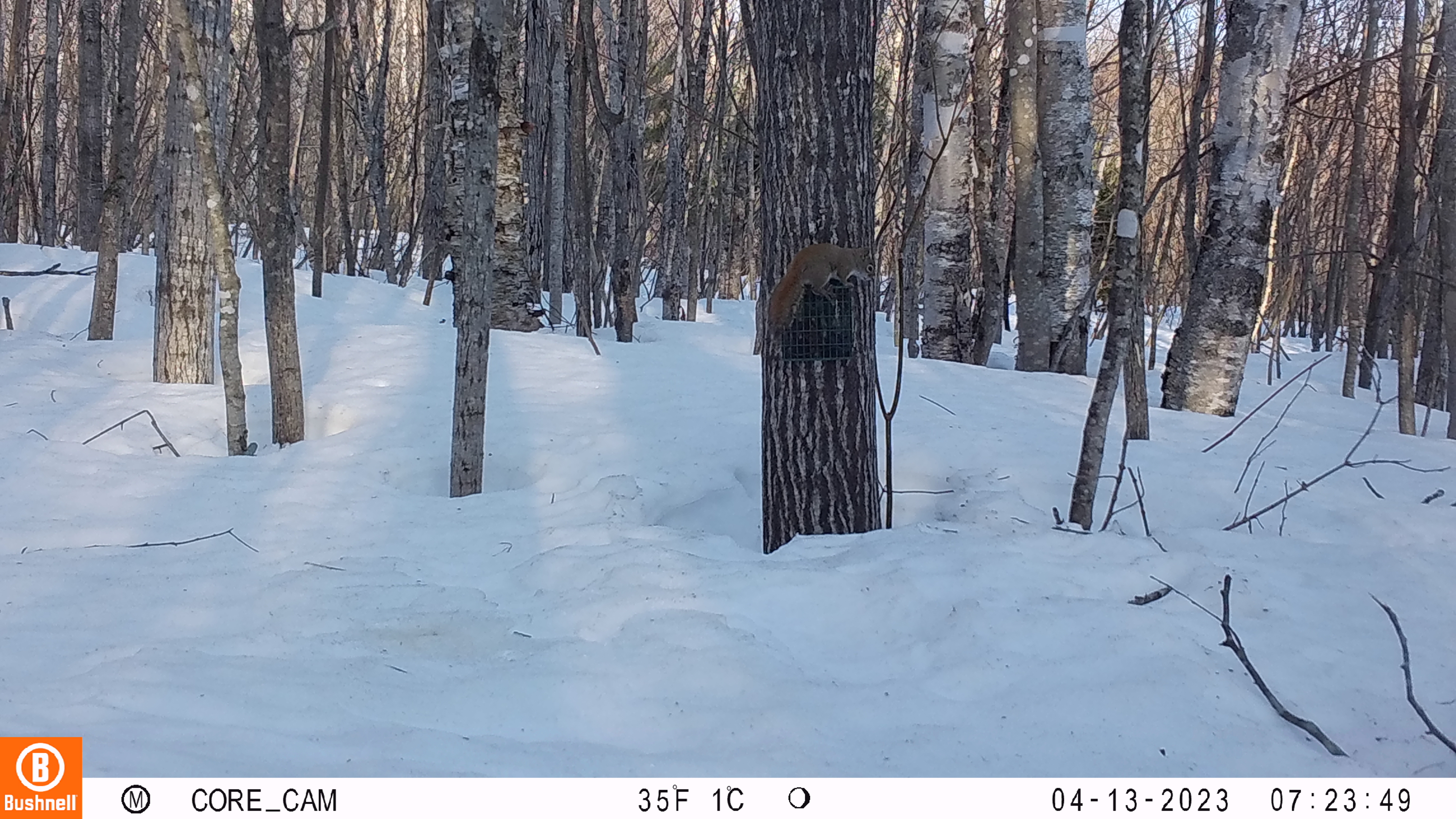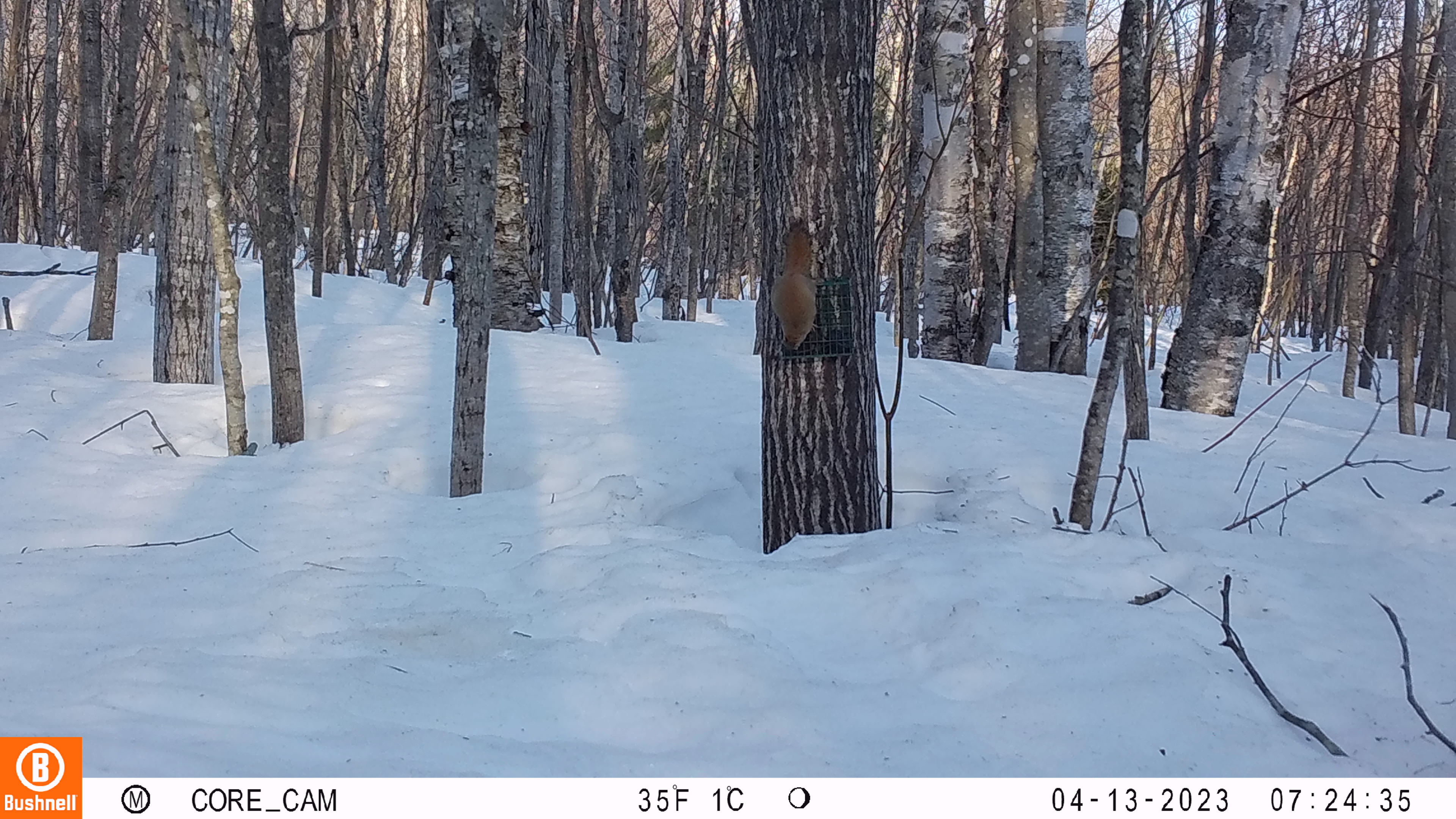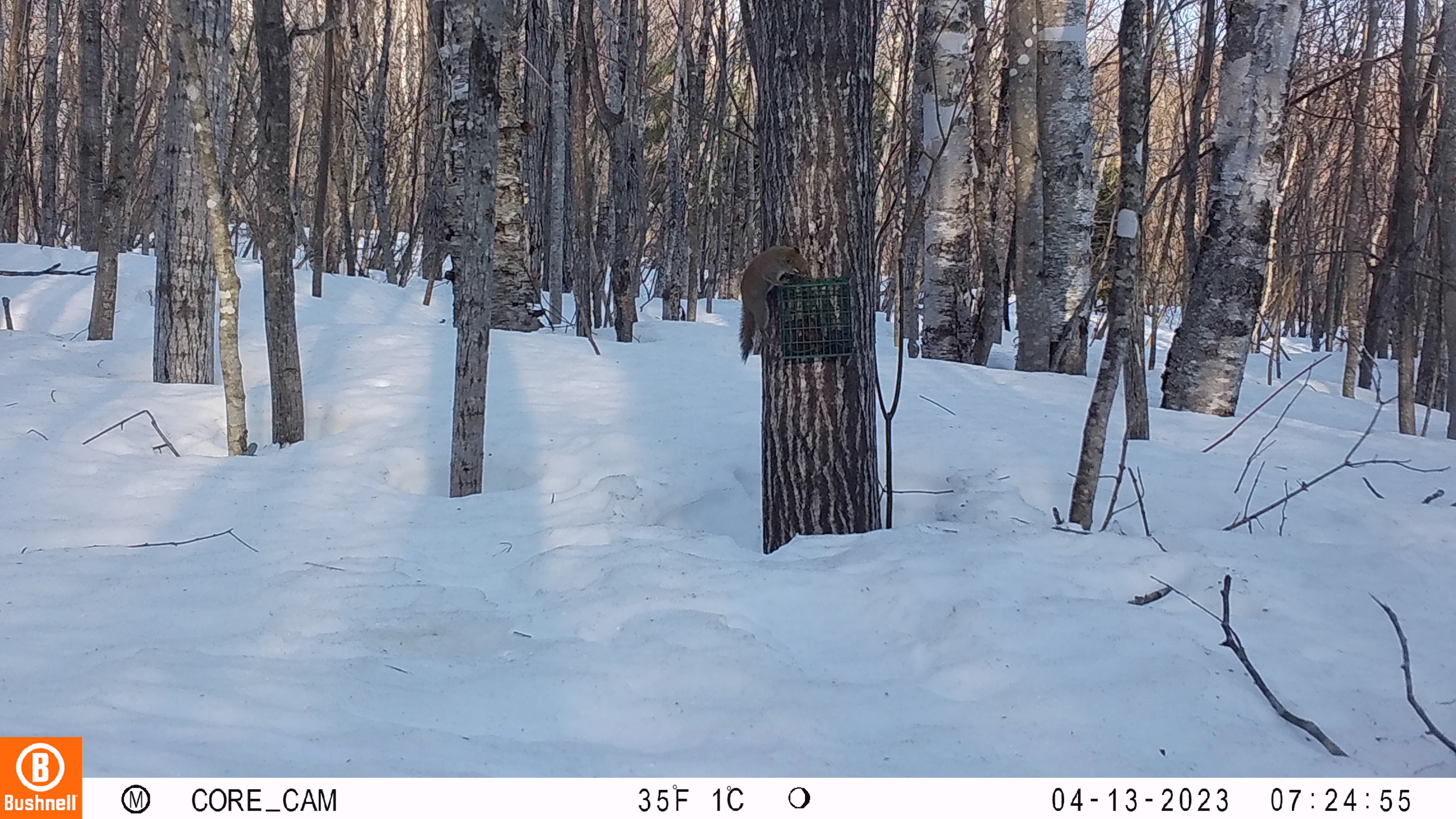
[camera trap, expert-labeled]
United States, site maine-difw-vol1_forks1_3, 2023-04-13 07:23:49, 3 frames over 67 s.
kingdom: Animalia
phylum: Chordata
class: Mammalia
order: Rodentia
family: Sciuridae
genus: Tamiasciurus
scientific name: Tamiasciurus hudsonicus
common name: red squirrel